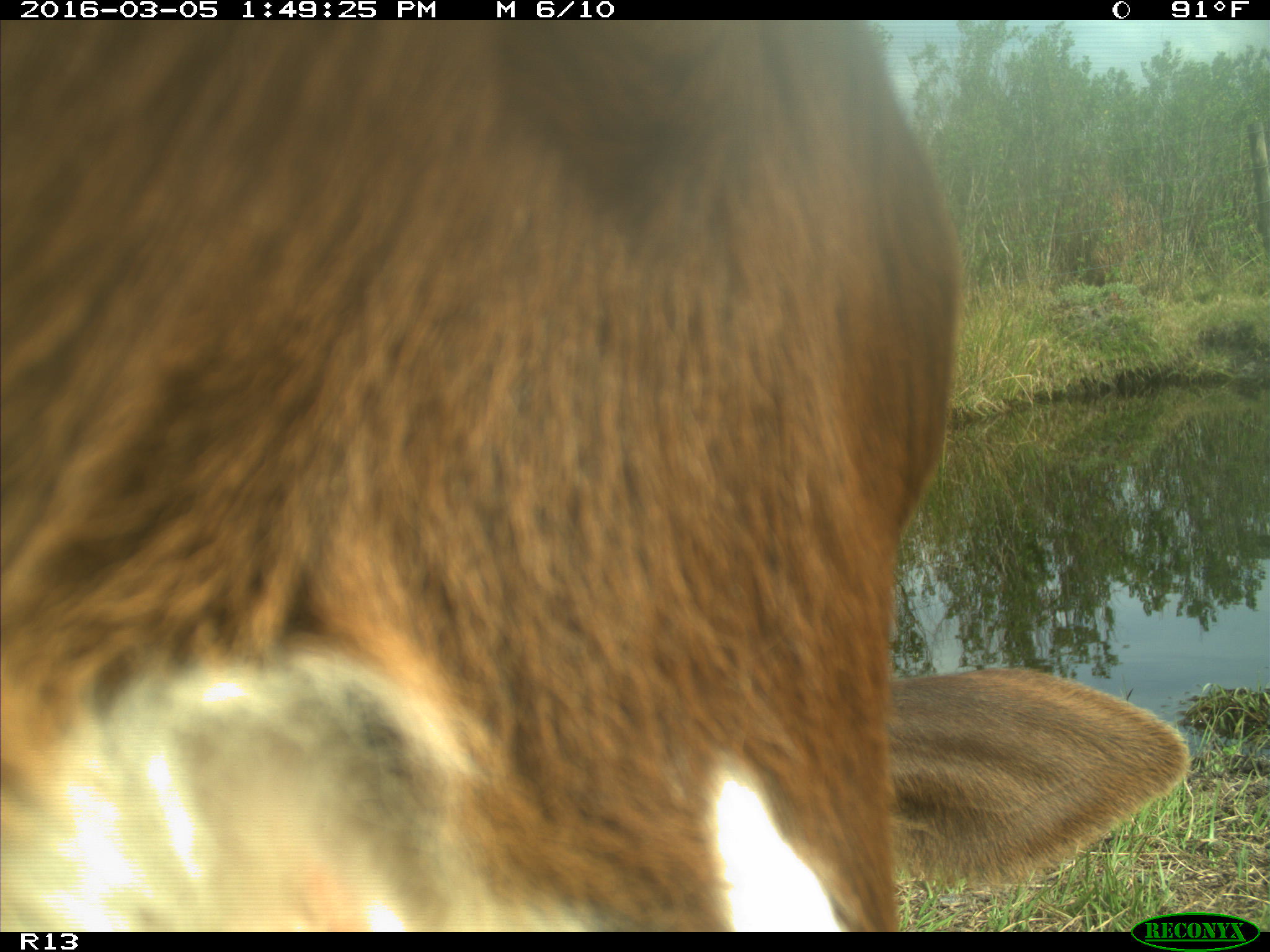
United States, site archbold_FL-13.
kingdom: Animalia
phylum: Chordata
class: Mammalia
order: Artiodactyla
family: Bovidae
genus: Bos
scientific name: Bos taurus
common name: domestic cow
Bos taurus (domestic cow).